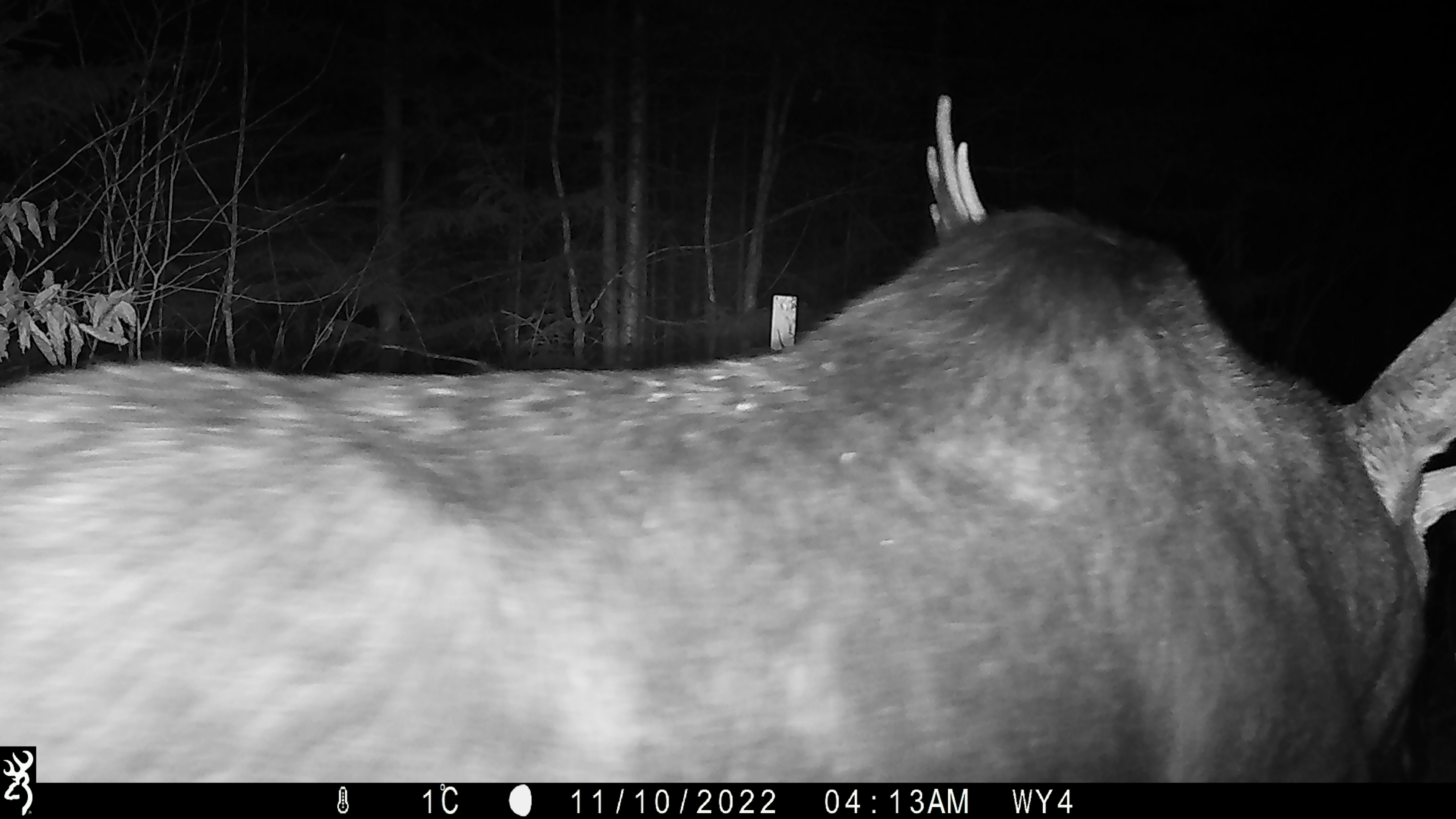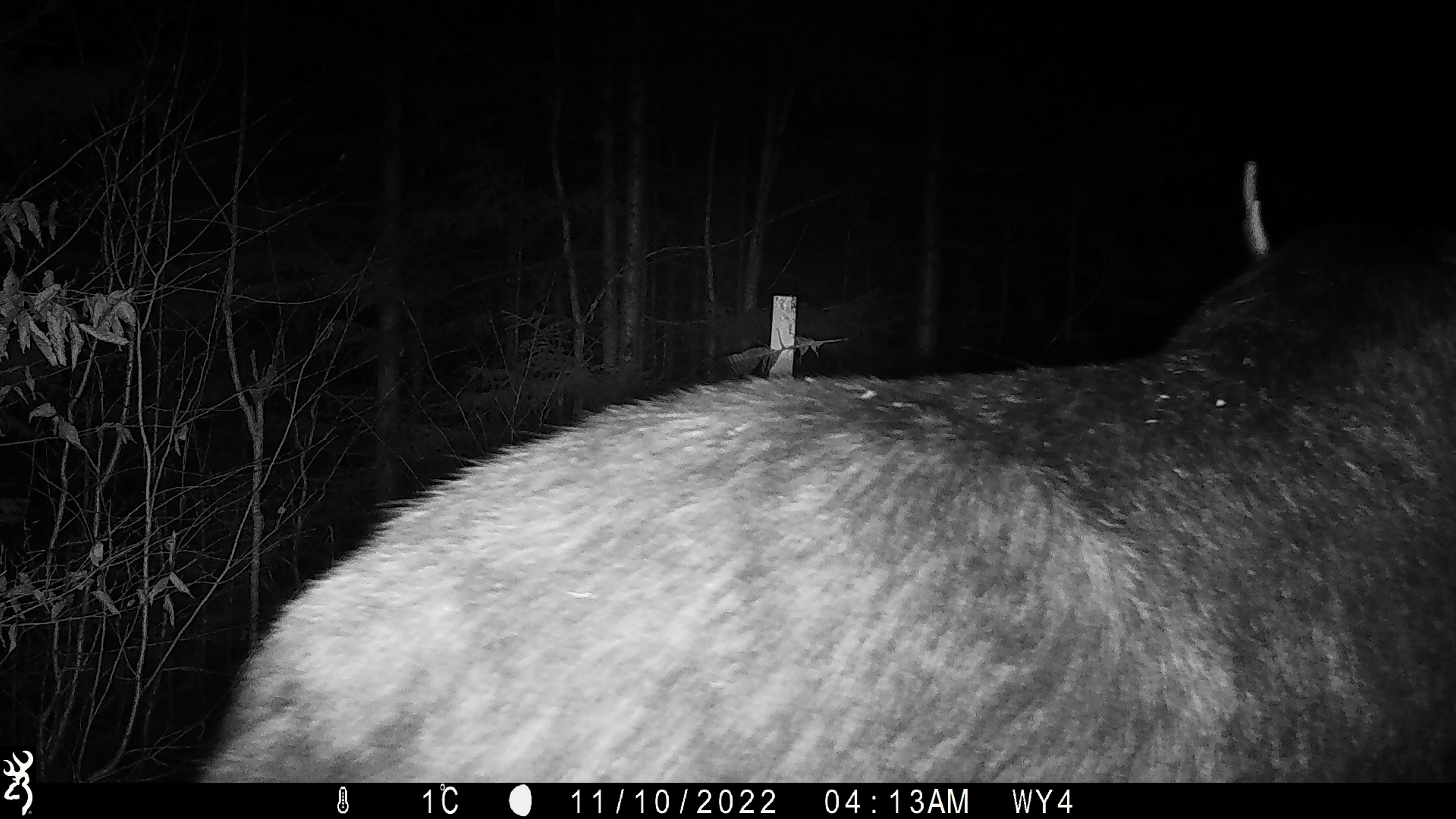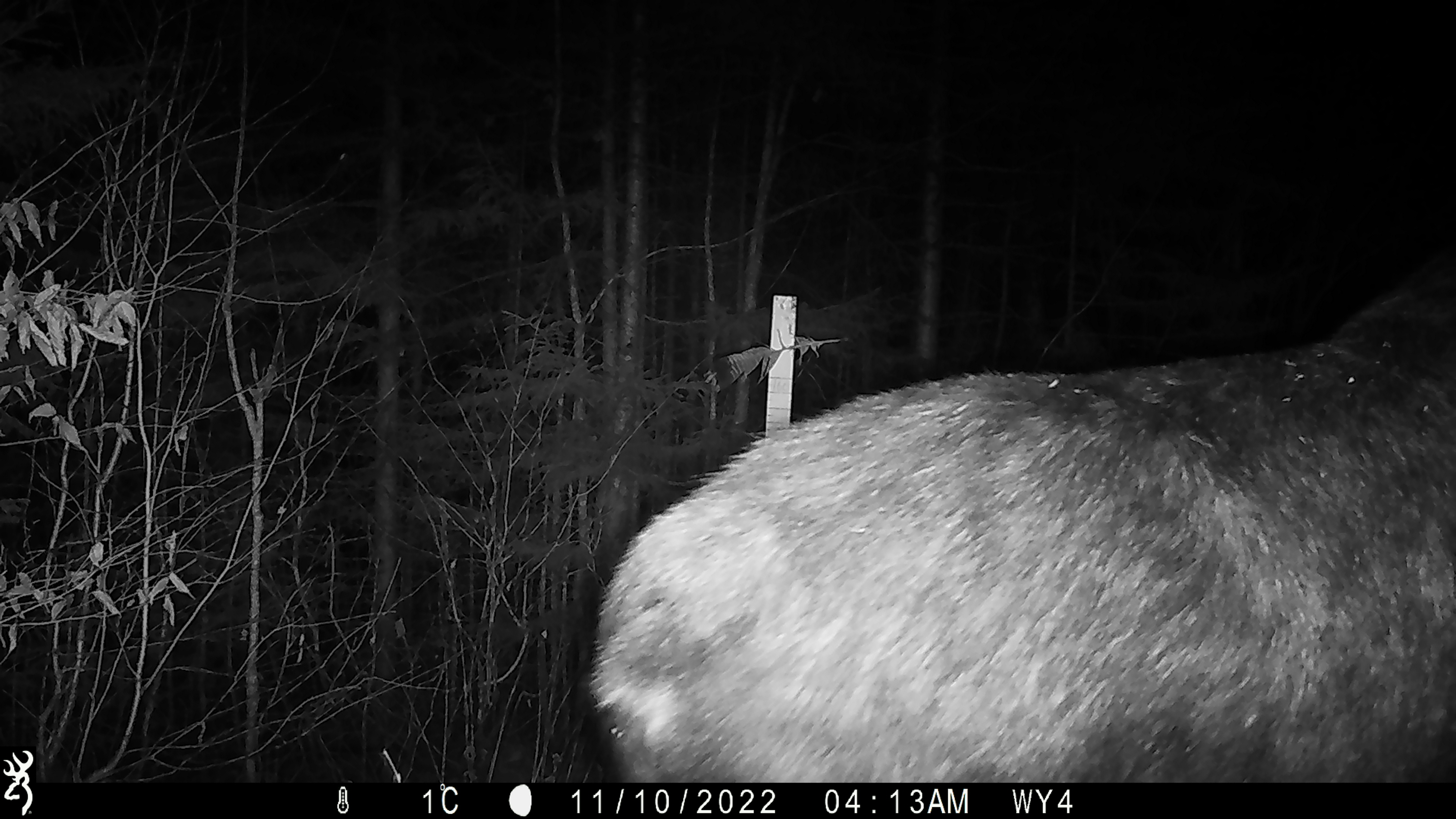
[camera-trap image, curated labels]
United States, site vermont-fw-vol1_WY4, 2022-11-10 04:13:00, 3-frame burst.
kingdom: Animalia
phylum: Chordata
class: Mammalia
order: Artiodactyla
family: Cervidae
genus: Alces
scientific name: Alces alces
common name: moose